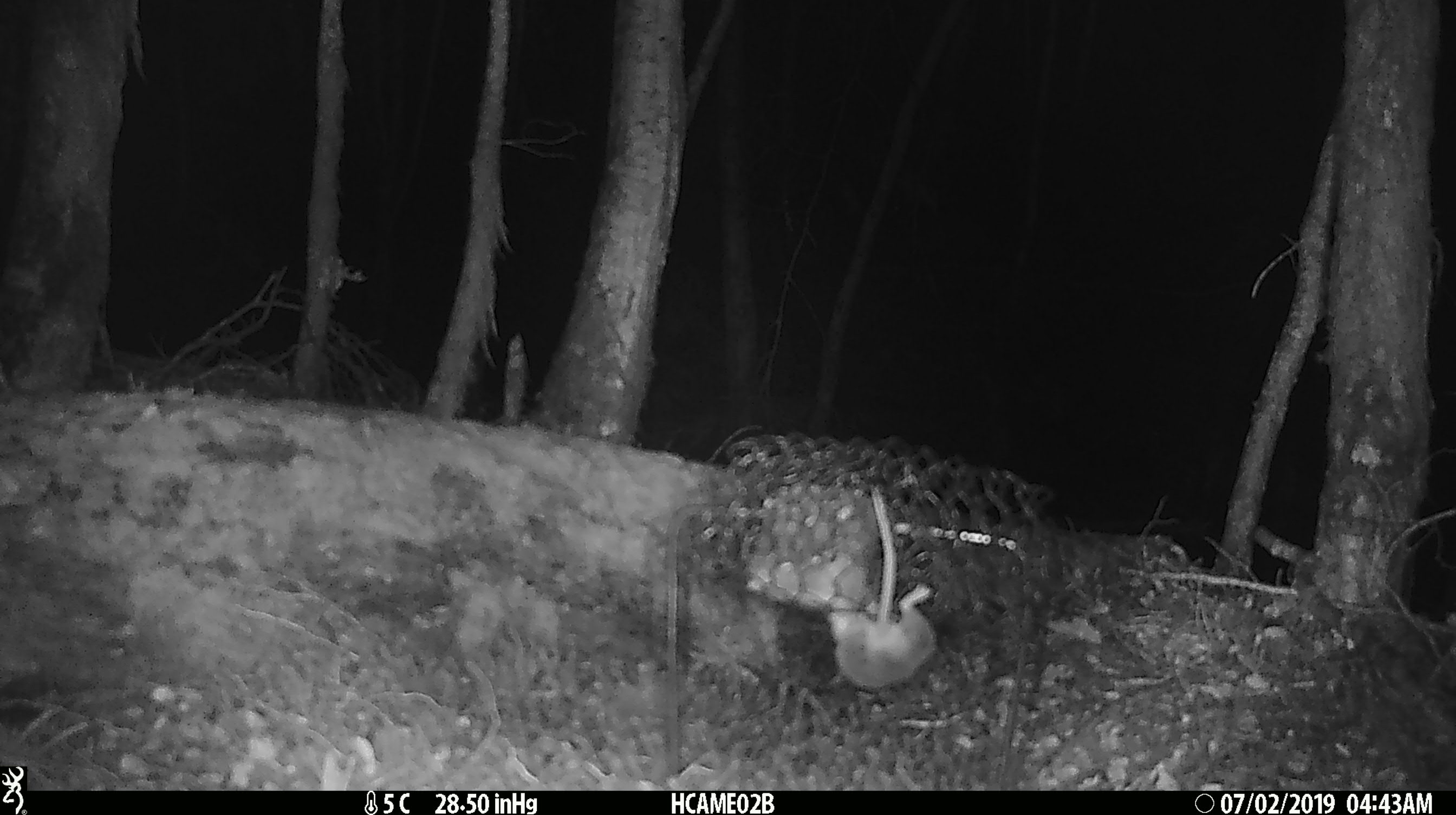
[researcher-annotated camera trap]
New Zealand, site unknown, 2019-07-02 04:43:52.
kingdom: Animalia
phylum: Chordata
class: Mammalia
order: Rodentia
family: Muridae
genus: Mus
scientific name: Mus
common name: mouse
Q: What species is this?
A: Mouse (Mus).